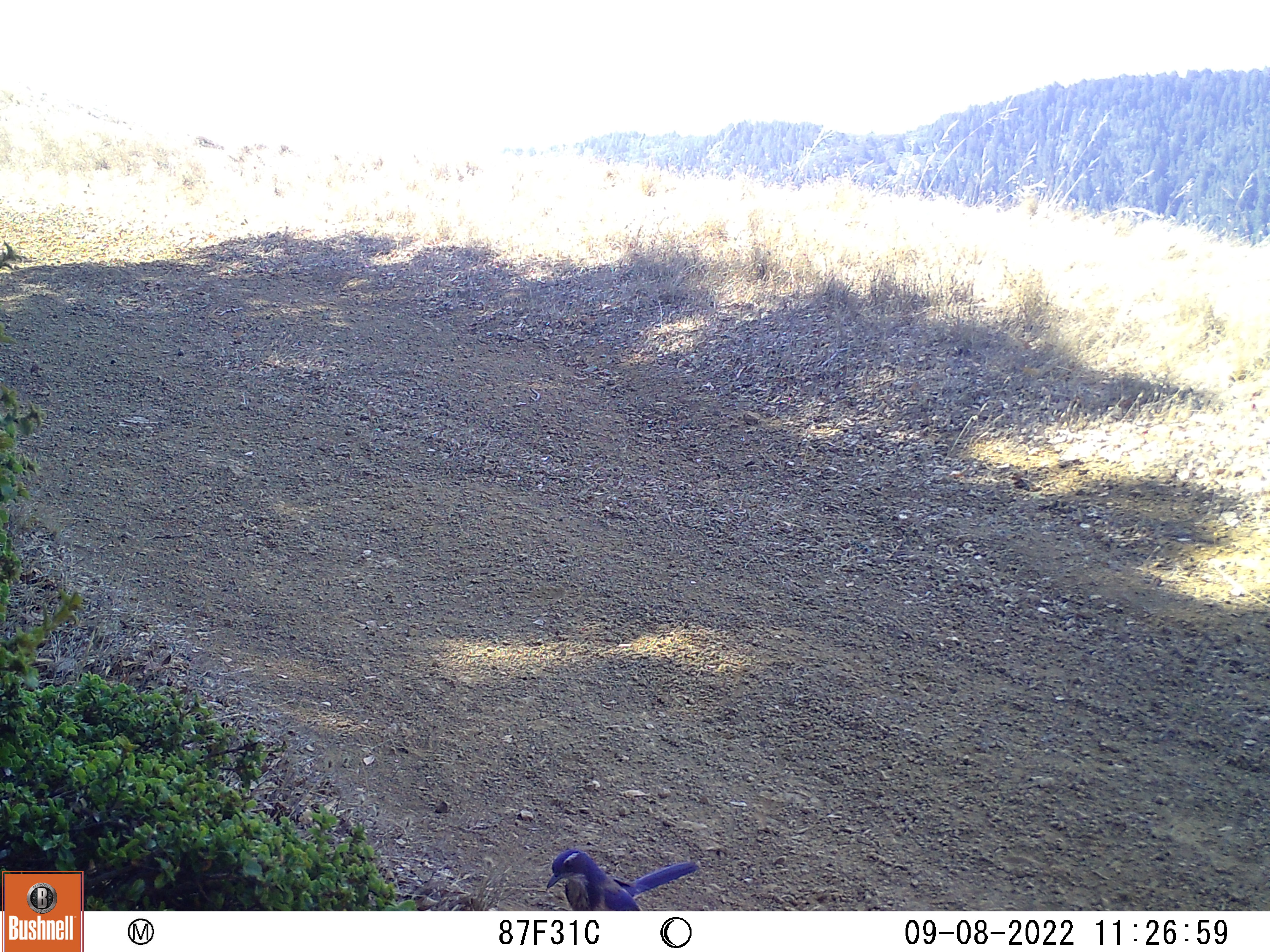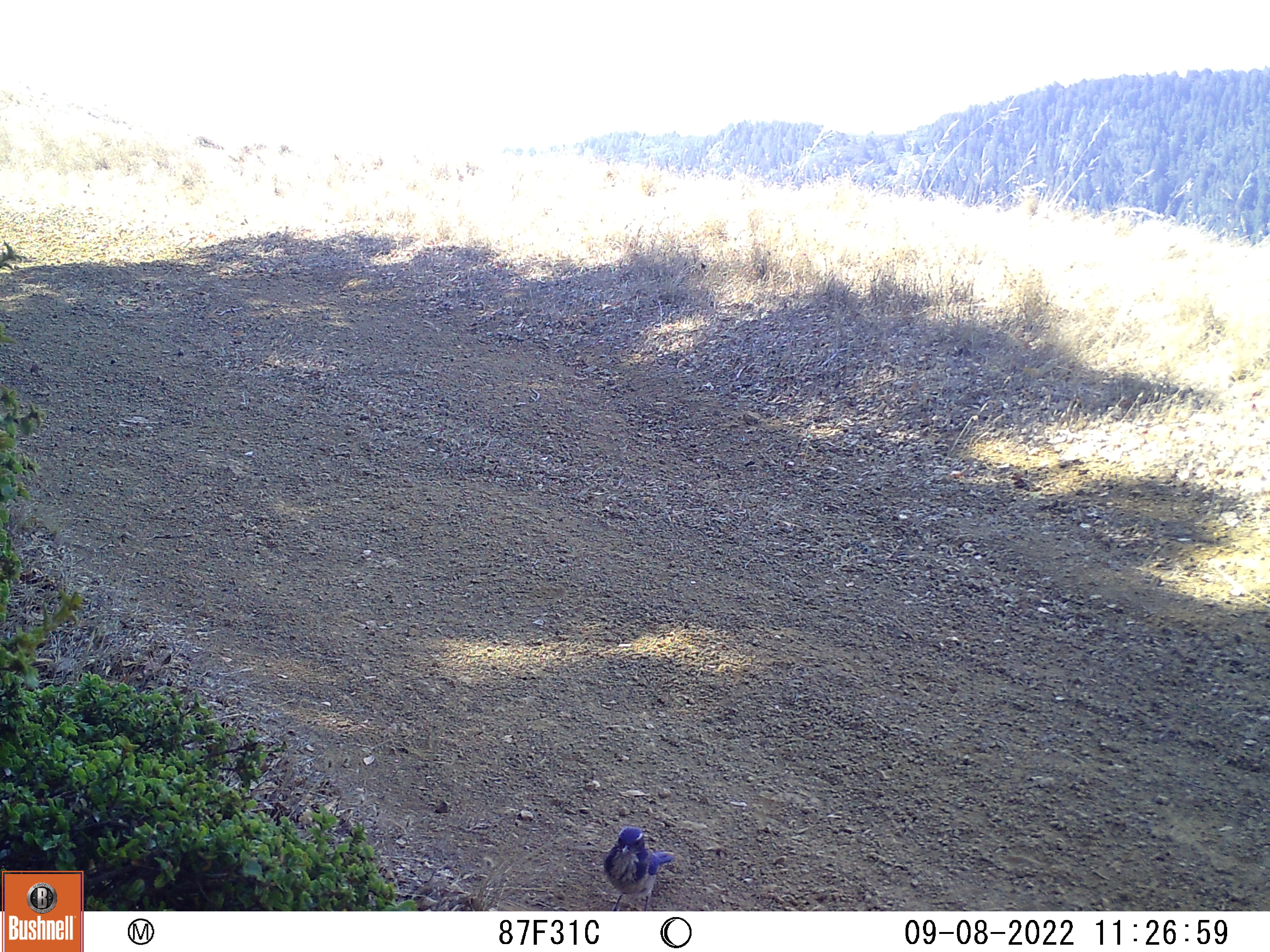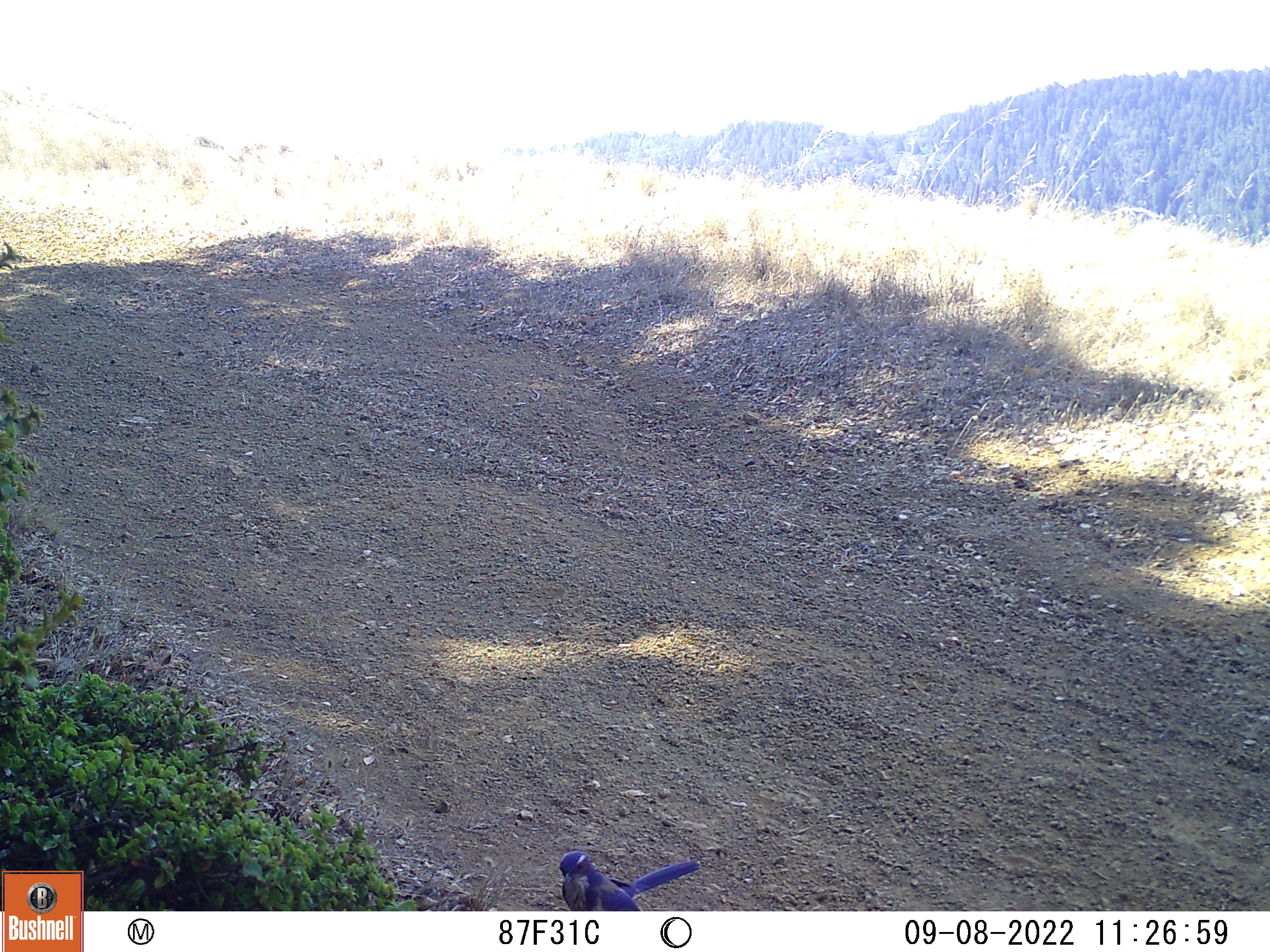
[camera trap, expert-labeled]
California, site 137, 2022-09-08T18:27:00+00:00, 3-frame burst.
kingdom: Animalia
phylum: Chordata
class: Aves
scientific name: Aves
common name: bird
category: unknown bird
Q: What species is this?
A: Unknown bird (bird) (Aves).